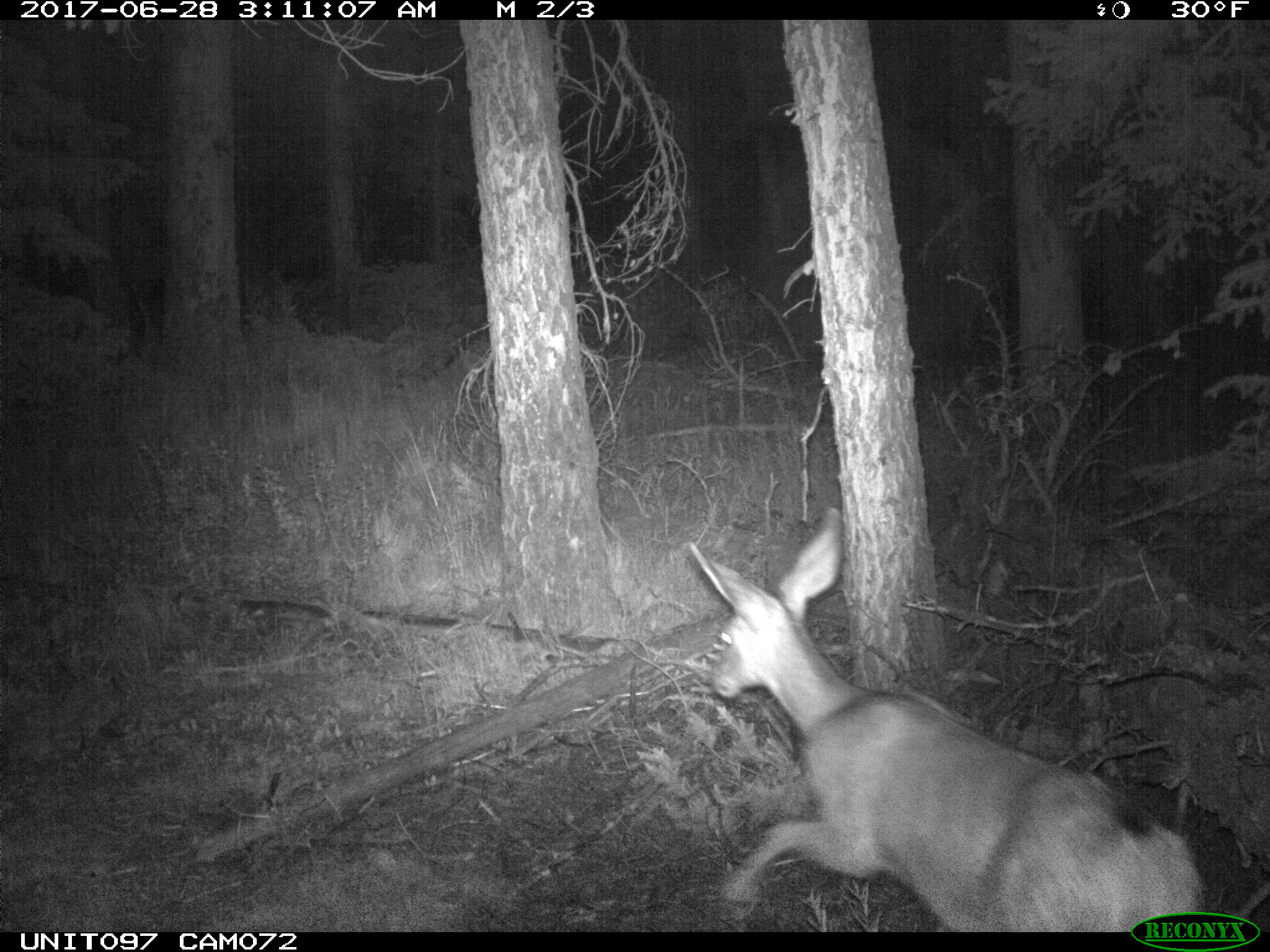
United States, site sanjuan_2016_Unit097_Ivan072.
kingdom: Animalia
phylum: Chordata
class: Mammalia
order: Artiodactyla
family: Cervidae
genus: Odocoileus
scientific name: Odocoileus hemionus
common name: mule deer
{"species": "Odocoileus hemionus (mule deer)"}